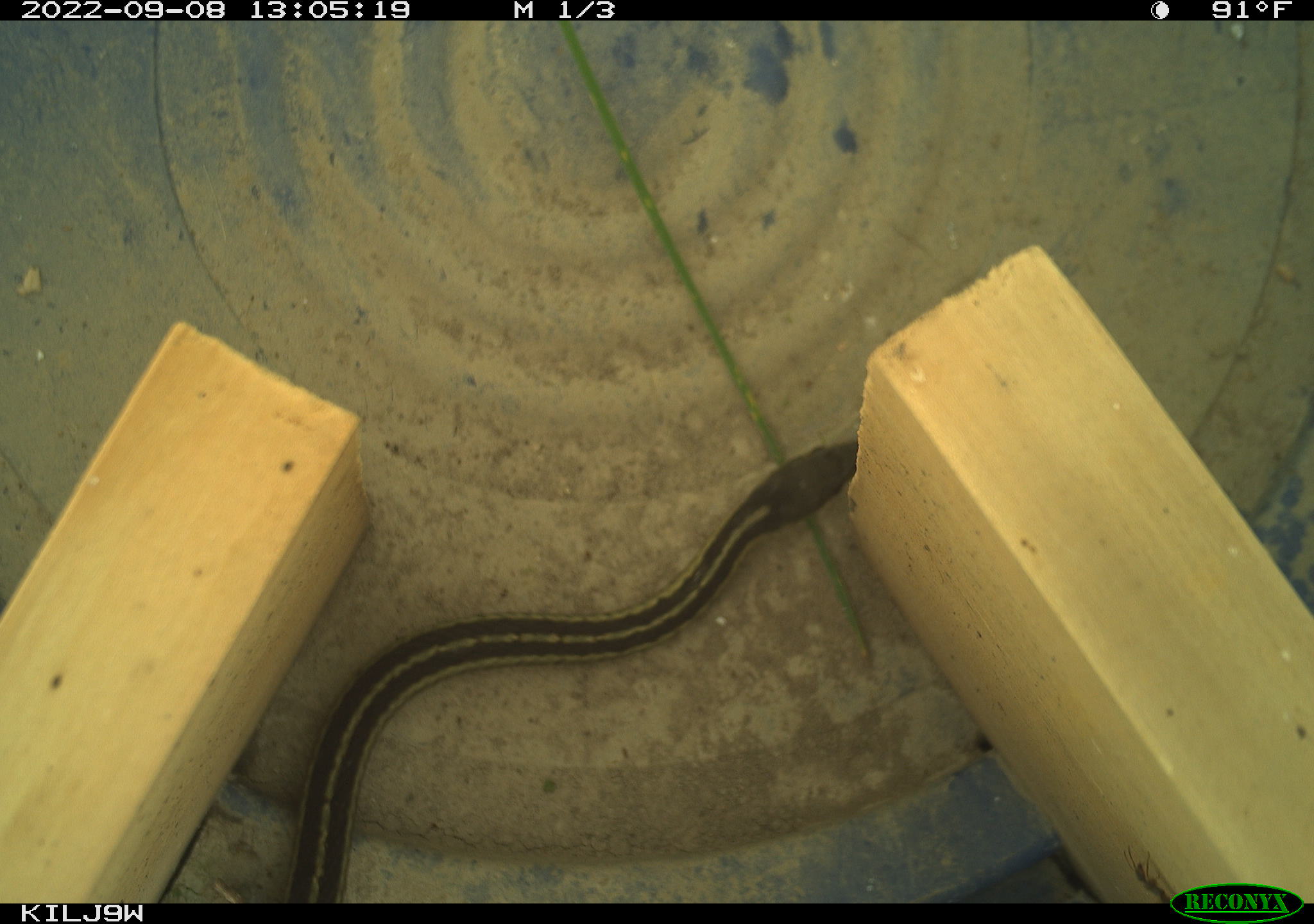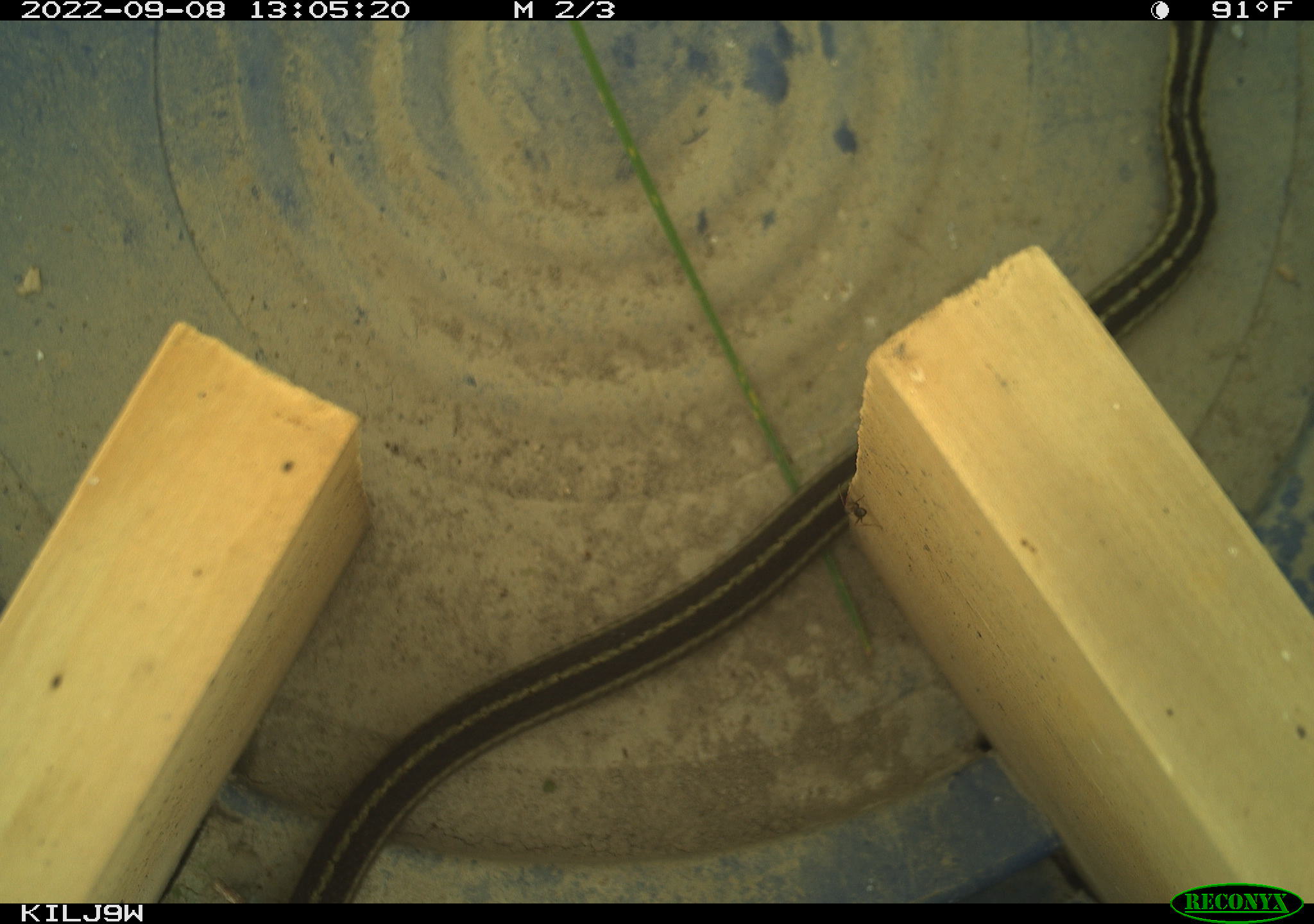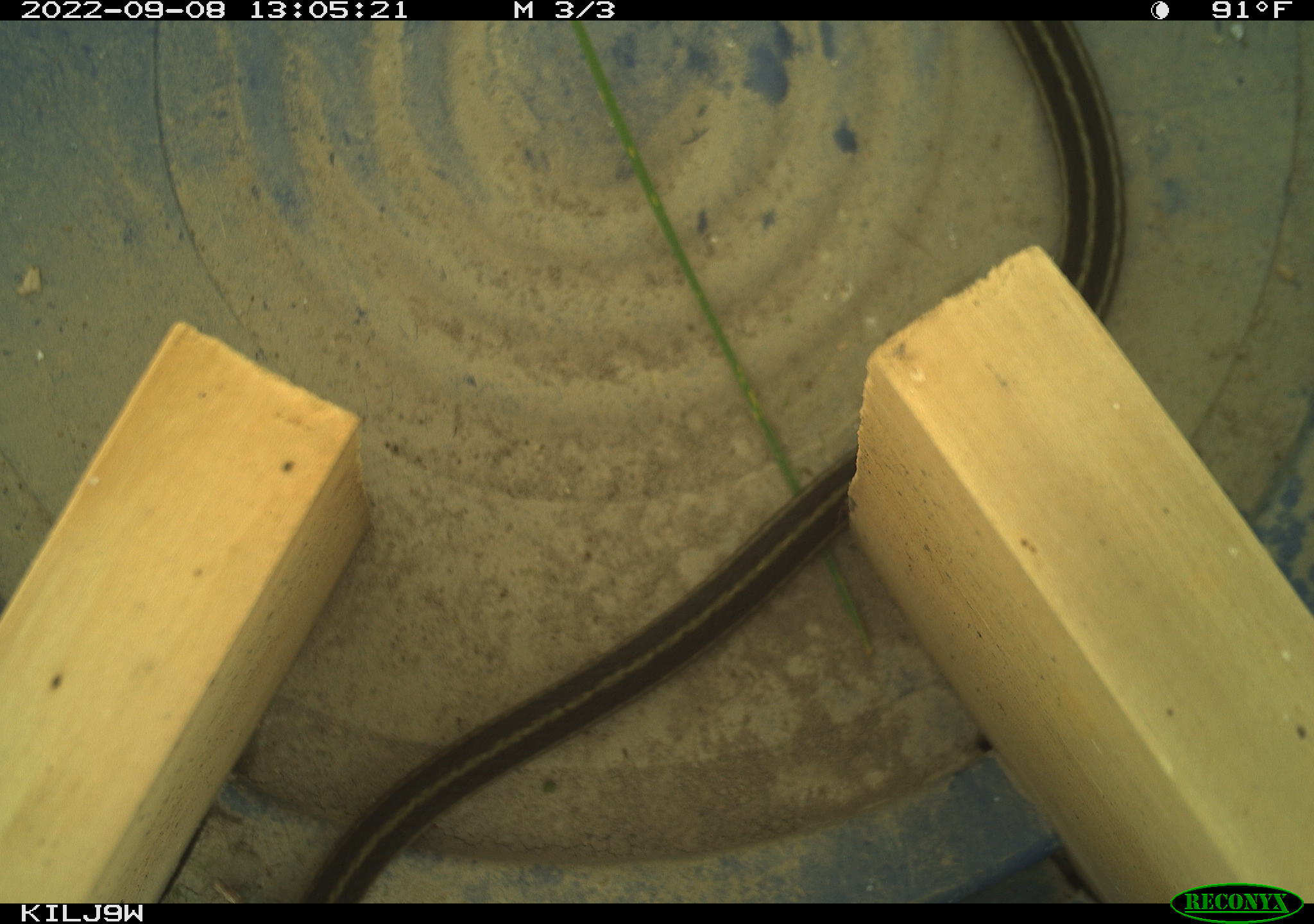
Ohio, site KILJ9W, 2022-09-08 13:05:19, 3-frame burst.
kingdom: Animalia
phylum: Chordata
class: Reptilia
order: Squamata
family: Colubridae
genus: Thamnophis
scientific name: Thamnophis sirtalis sirtalis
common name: eastern gartersnake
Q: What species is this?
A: Eastern gartersnake (Thamnophis sirtalis sirtalis).